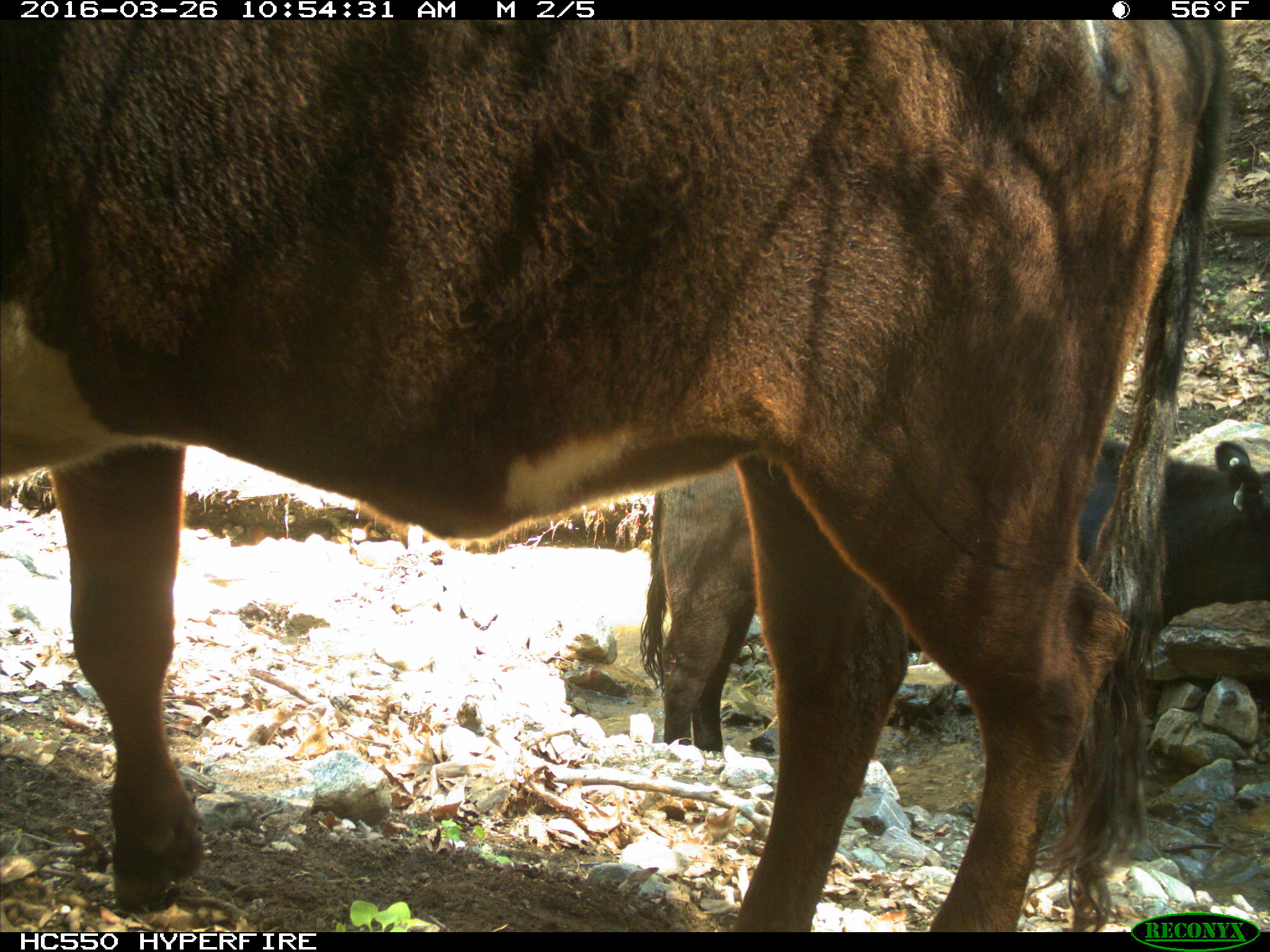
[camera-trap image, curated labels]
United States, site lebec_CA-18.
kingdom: Animalia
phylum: Chordata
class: Mammalia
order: Artiodactyla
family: Bovidae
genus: Bos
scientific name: Bos taurus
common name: domestic cow